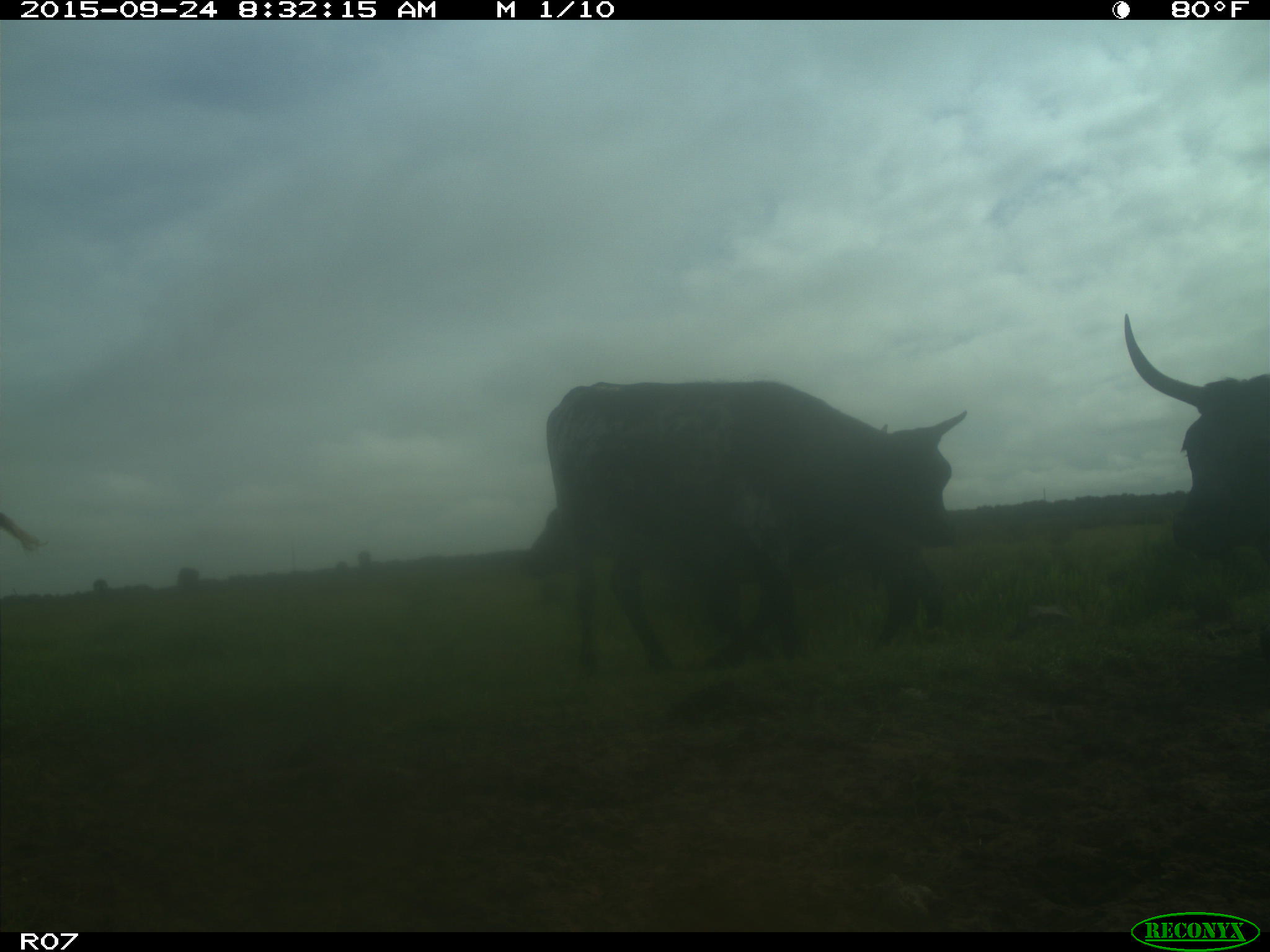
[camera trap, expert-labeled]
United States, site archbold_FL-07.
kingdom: Animalia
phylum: Chordata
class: Mammalia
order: Artiodactyla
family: Bovidae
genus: Bos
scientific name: Bos taurus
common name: domestic cow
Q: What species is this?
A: Bos taurus (domestic cow).